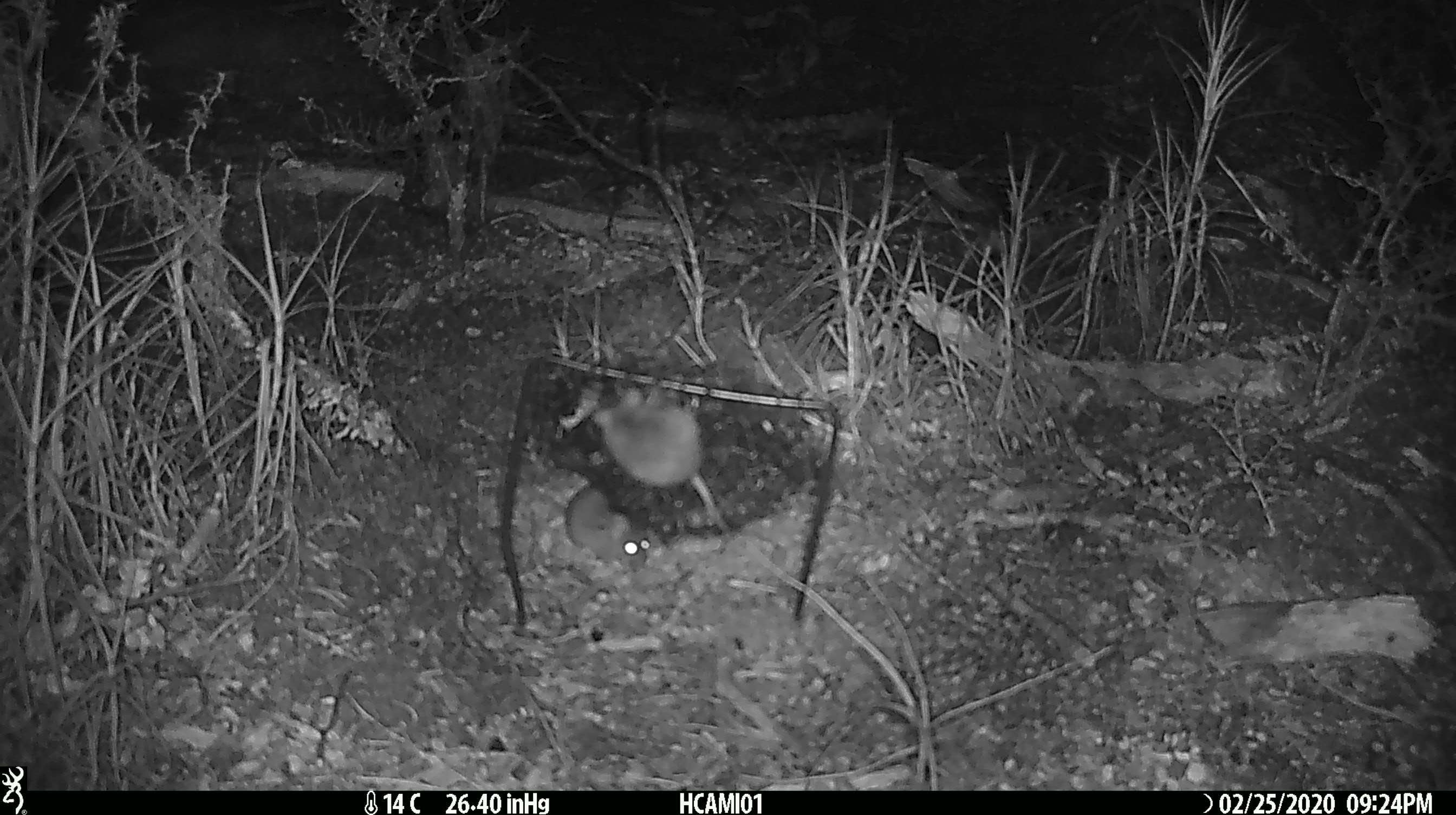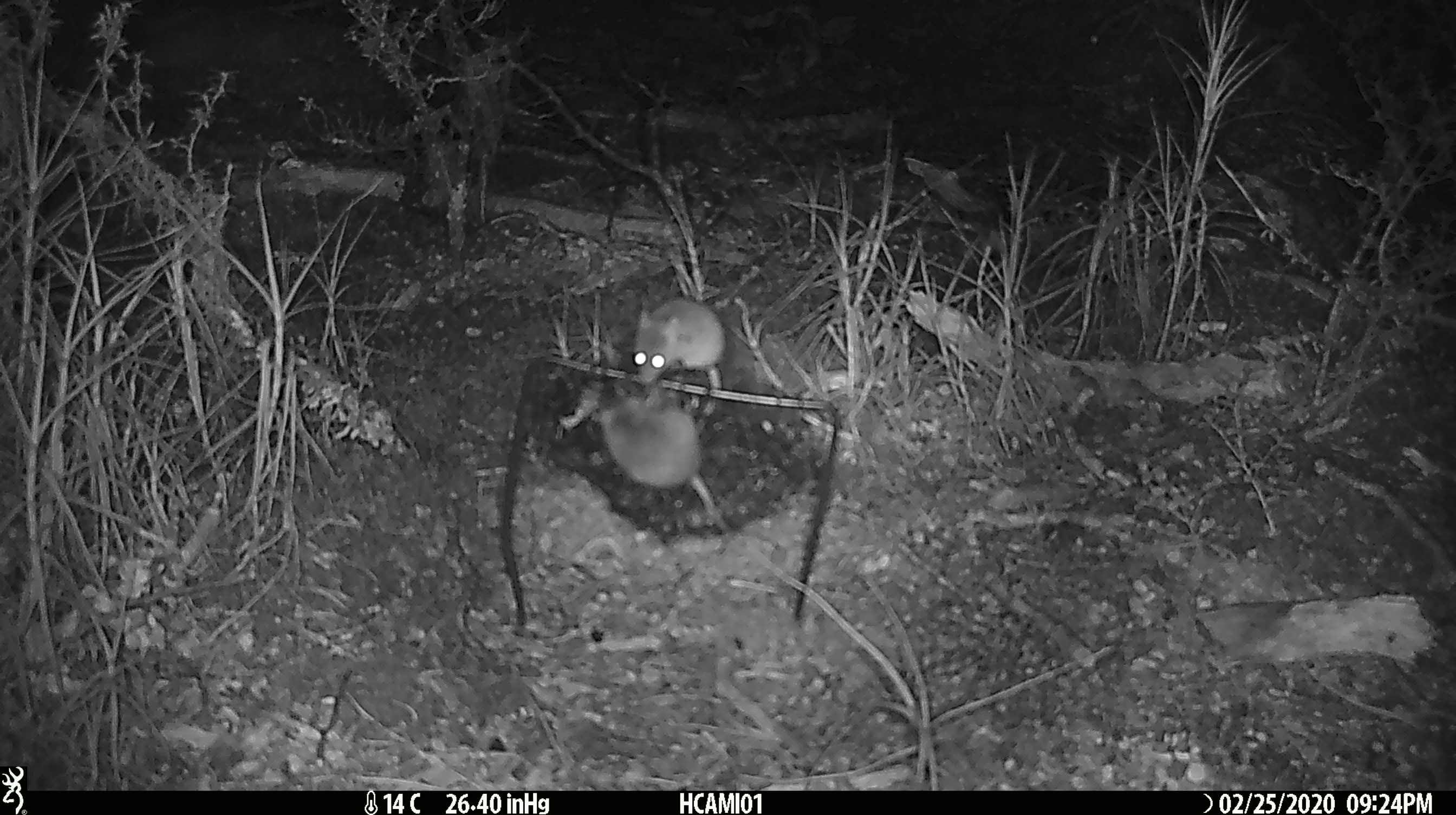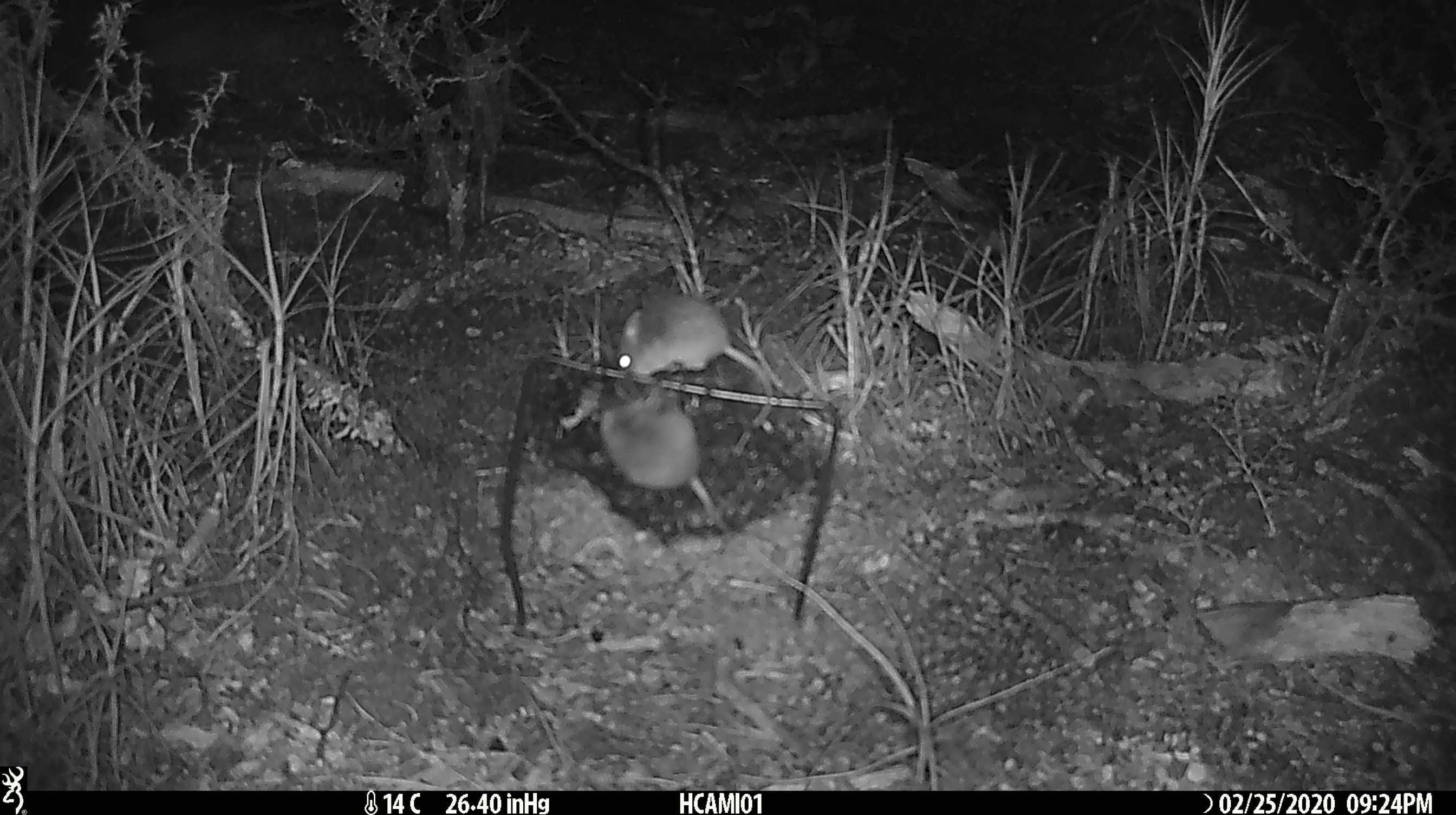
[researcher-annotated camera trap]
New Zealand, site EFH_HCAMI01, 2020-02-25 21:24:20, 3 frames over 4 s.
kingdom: Animalia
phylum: Chordata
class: Mammalia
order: Rodentia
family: Muridae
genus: Mus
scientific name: Mus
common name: mouse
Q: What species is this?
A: Mouse (Mus).